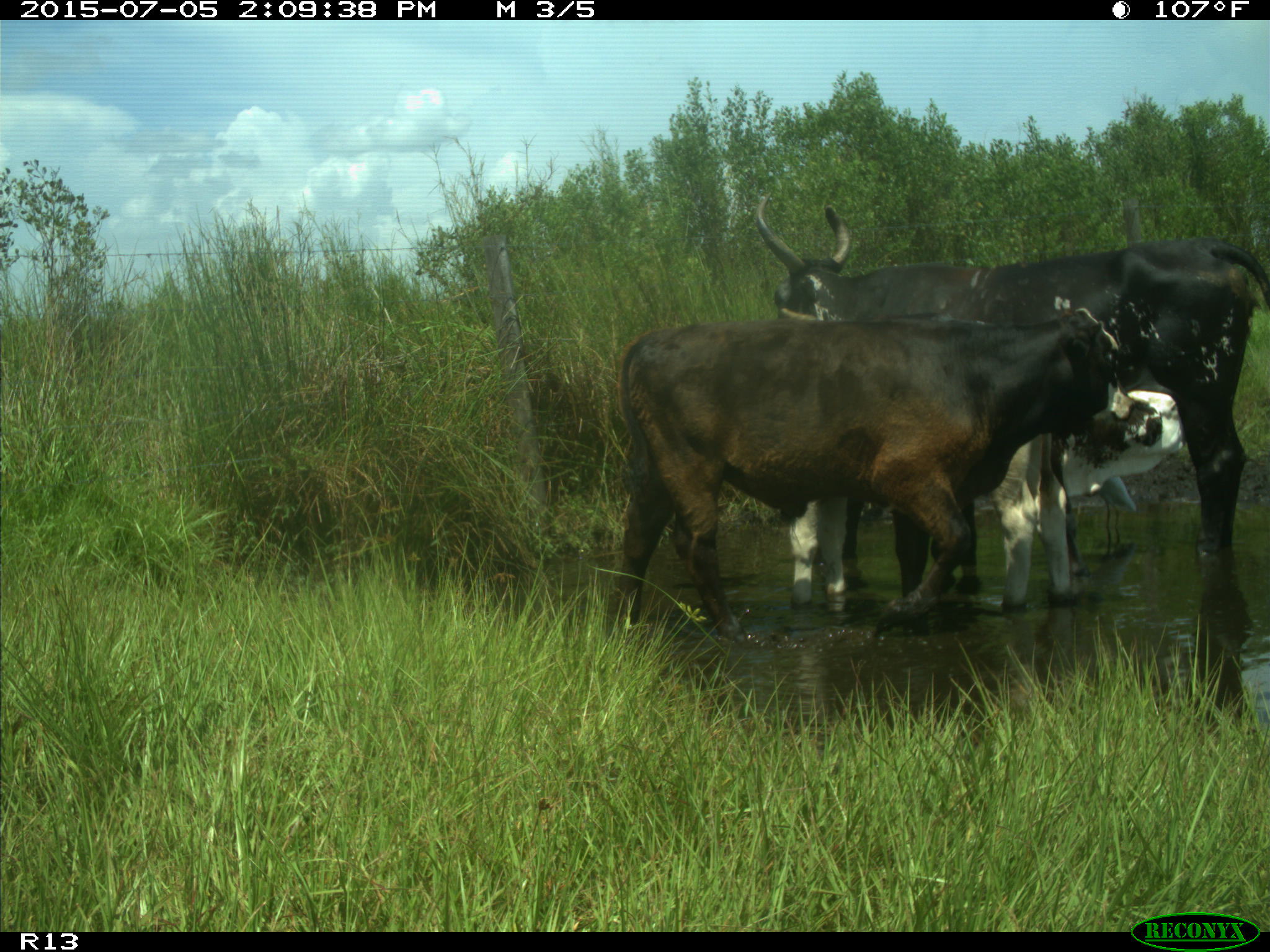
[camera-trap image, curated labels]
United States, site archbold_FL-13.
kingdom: Animalia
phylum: Chordata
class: Mammalia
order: Artiodactyla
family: Bovidae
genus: Bos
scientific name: Bos taurus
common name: domestic cow